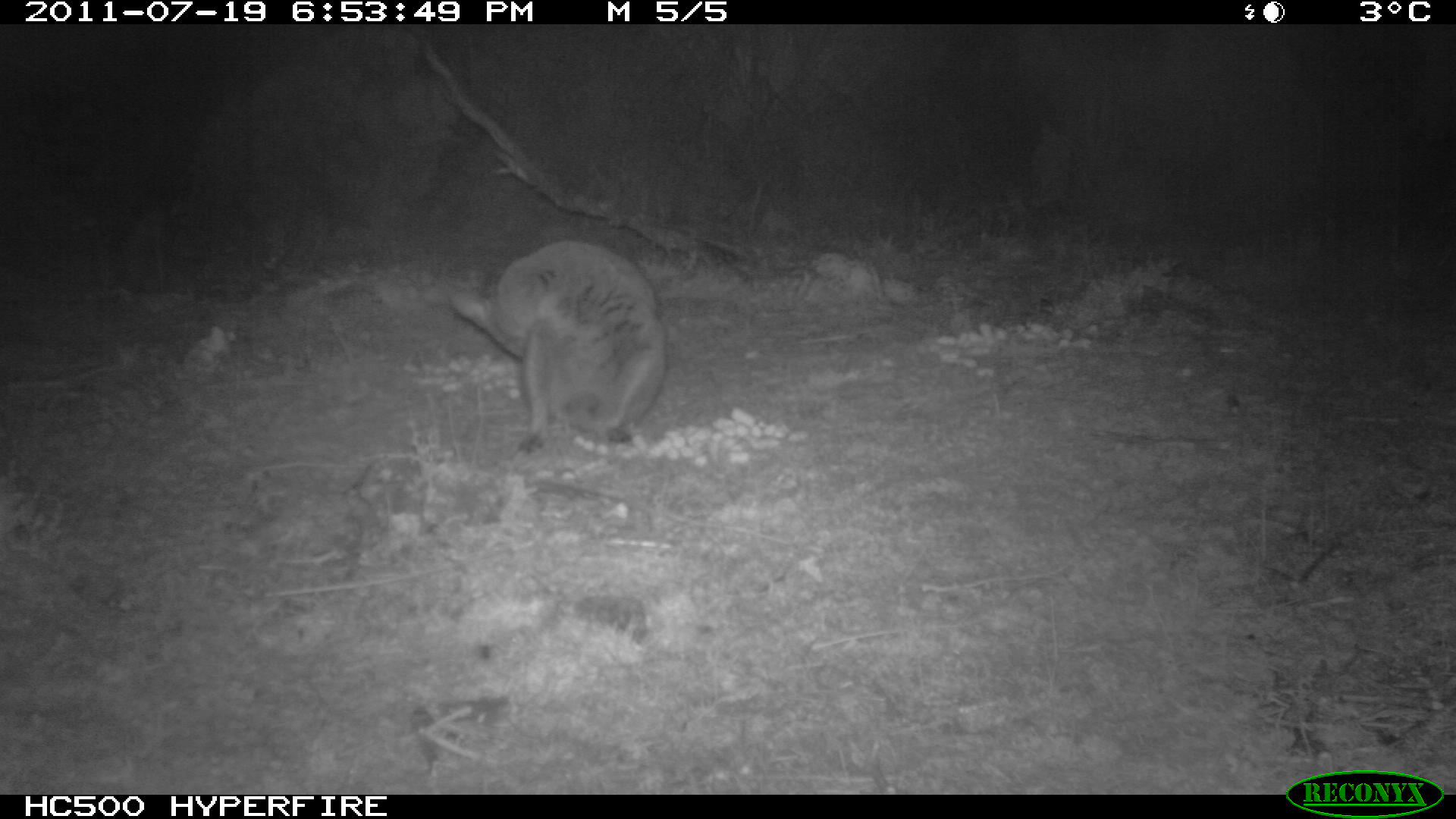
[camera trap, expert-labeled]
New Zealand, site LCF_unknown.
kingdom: Animalia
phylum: Chordata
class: Mammalia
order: Diprotodontia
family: Macropodidae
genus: Notamacropus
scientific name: Notamacropus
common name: wallaby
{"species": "wallaby (Notamacropus)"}